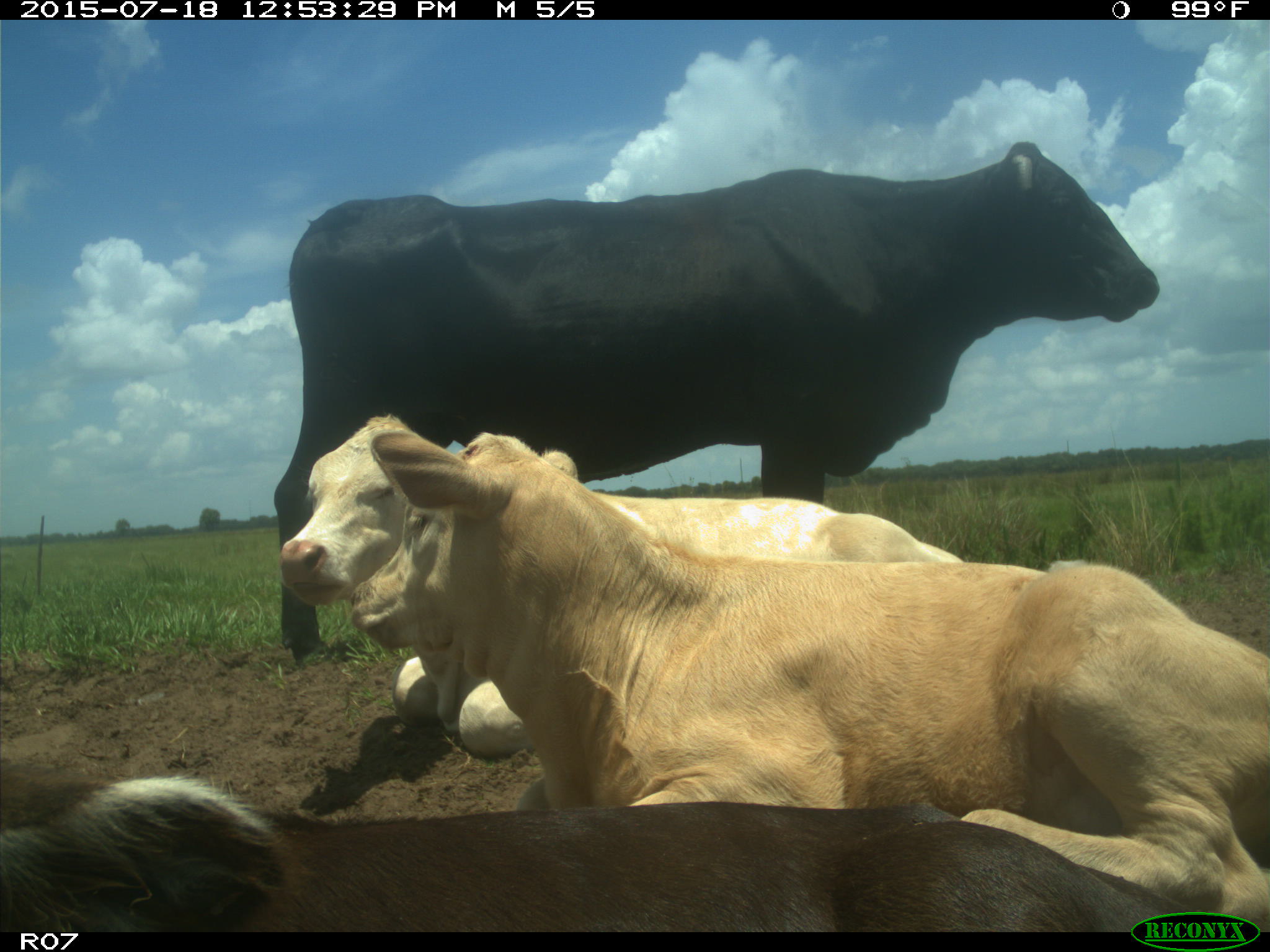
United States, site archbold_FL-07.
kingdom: Animalia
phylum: Chordata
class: Mammalia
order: Artiodactyla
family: Bovidae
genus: Bos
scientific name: Bos taurus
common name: domestic cow